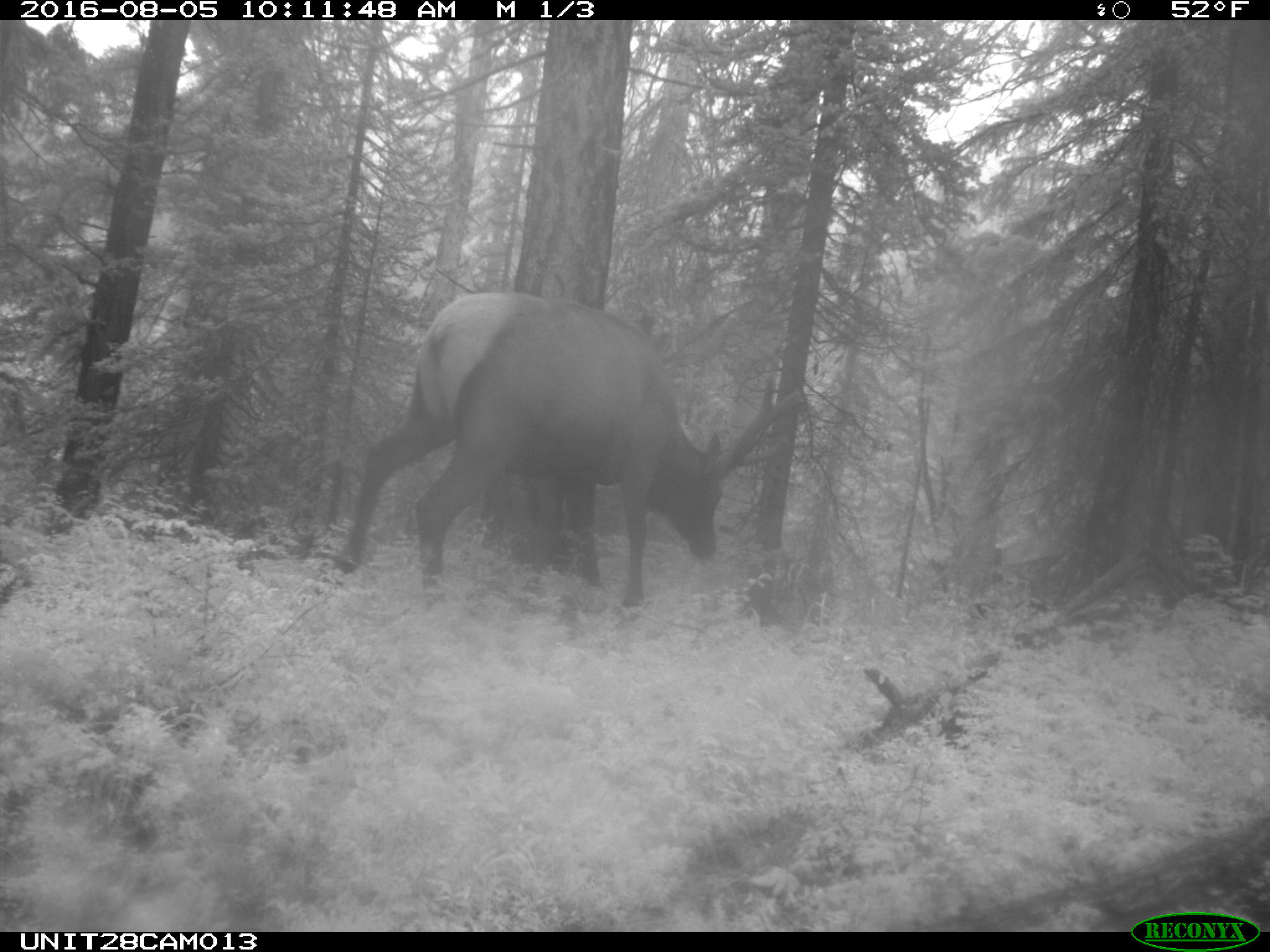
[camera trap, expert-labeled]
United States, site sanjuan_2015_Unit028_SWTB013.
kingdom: Animalia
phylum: Chordata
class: Mammalia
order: Artiodactyla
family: Cervidae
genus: Cervus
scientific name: Cervus elaphus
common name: red deer